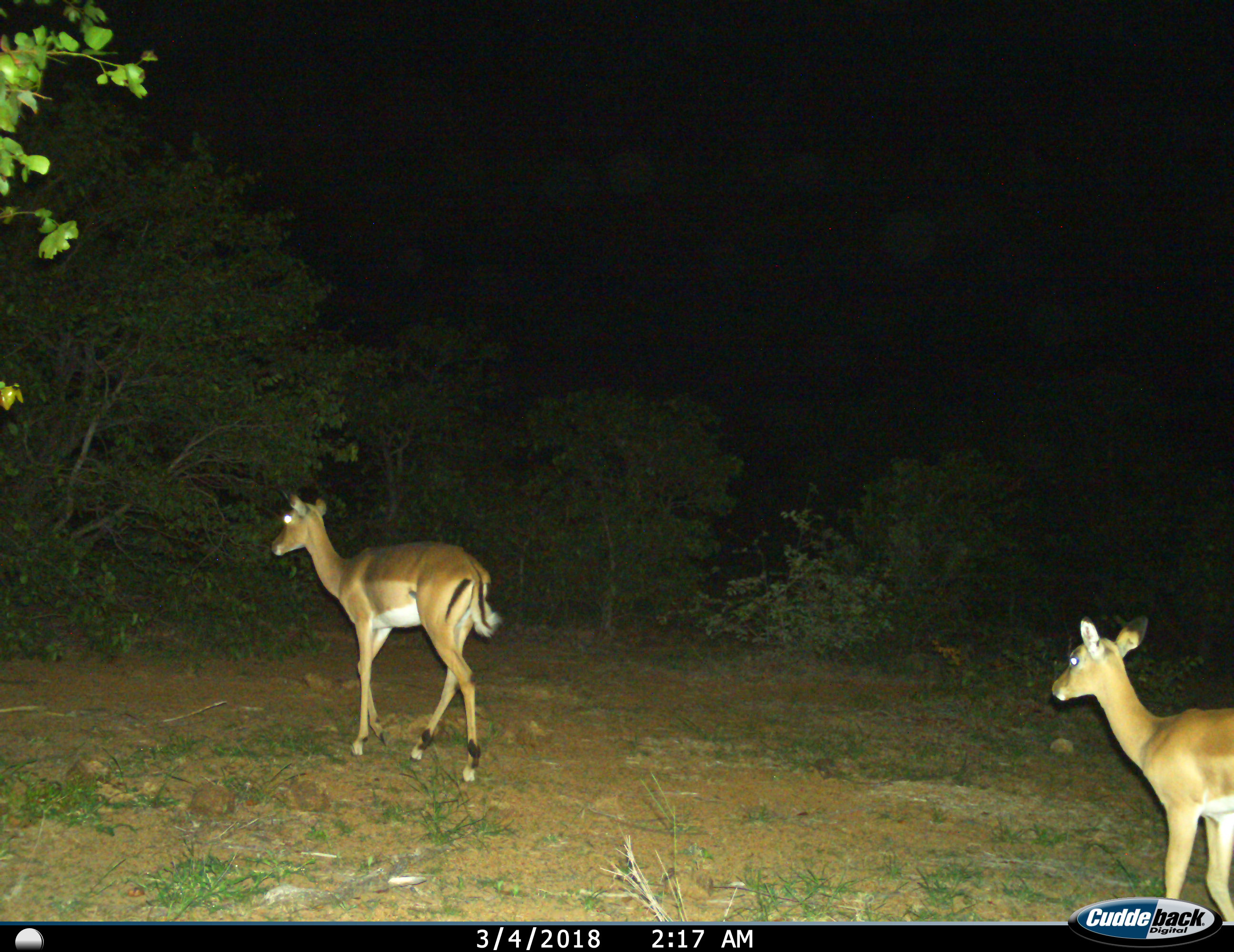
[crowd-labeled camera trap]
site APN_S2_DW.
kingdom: Animalia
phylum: Chordata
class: Mammalia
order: Artiodactyla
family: Bovidae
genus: Aepyceros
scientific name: Aepyceros melampus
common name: impala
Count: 2.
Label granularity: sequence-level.